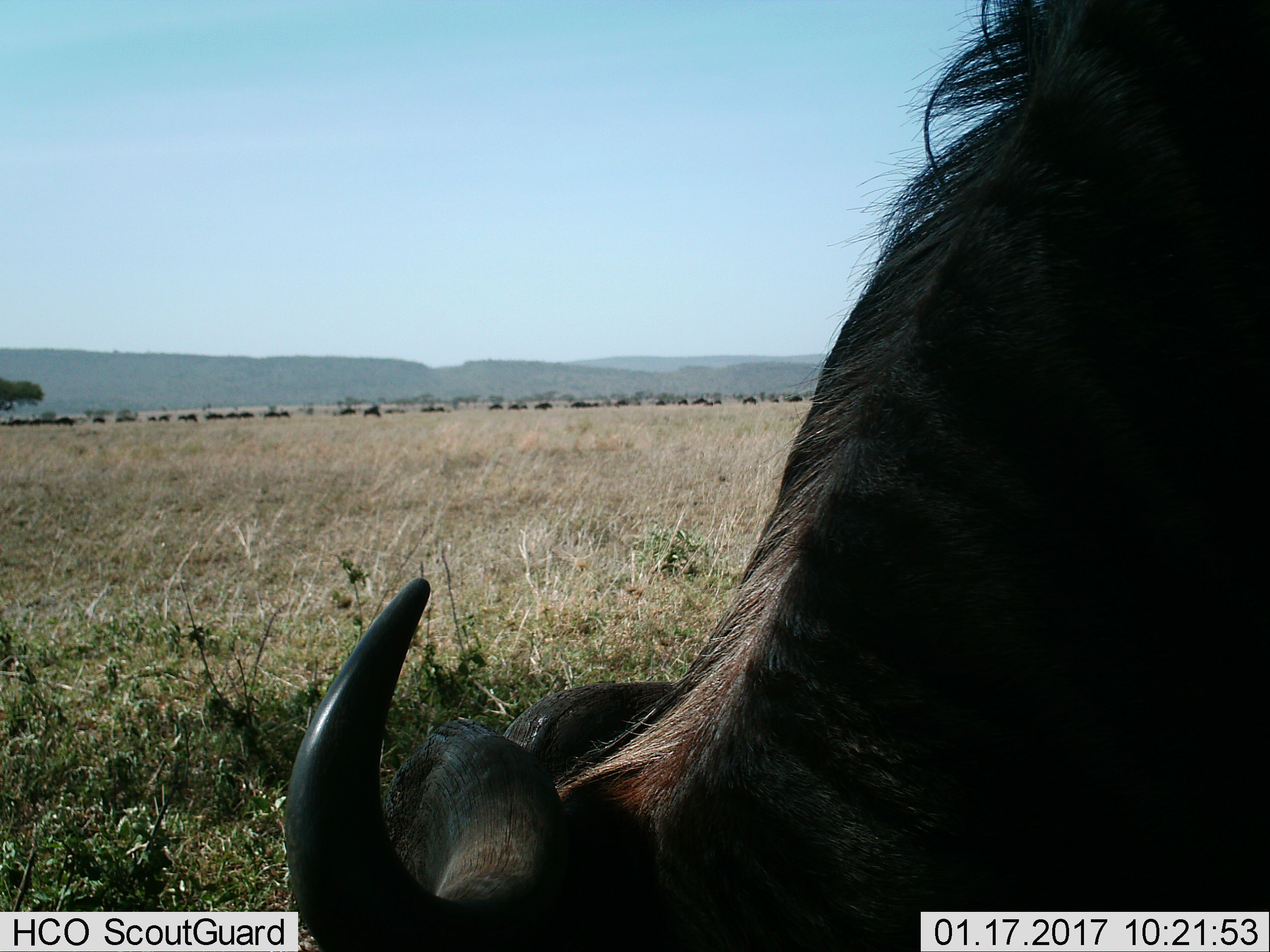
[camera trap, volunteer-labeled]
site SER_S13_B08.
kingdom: Animalia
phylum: Chordata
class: Mammalia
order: Artiodactyla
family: Bovidae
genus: Connochaetes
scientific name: Connochaetes taurinus taurinus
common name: blue wildebeest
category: wildebeestblue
Wildebeestblue (blue wildebeest) (Connochaetes taurinus taurinus), count 11-50. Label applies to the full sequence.